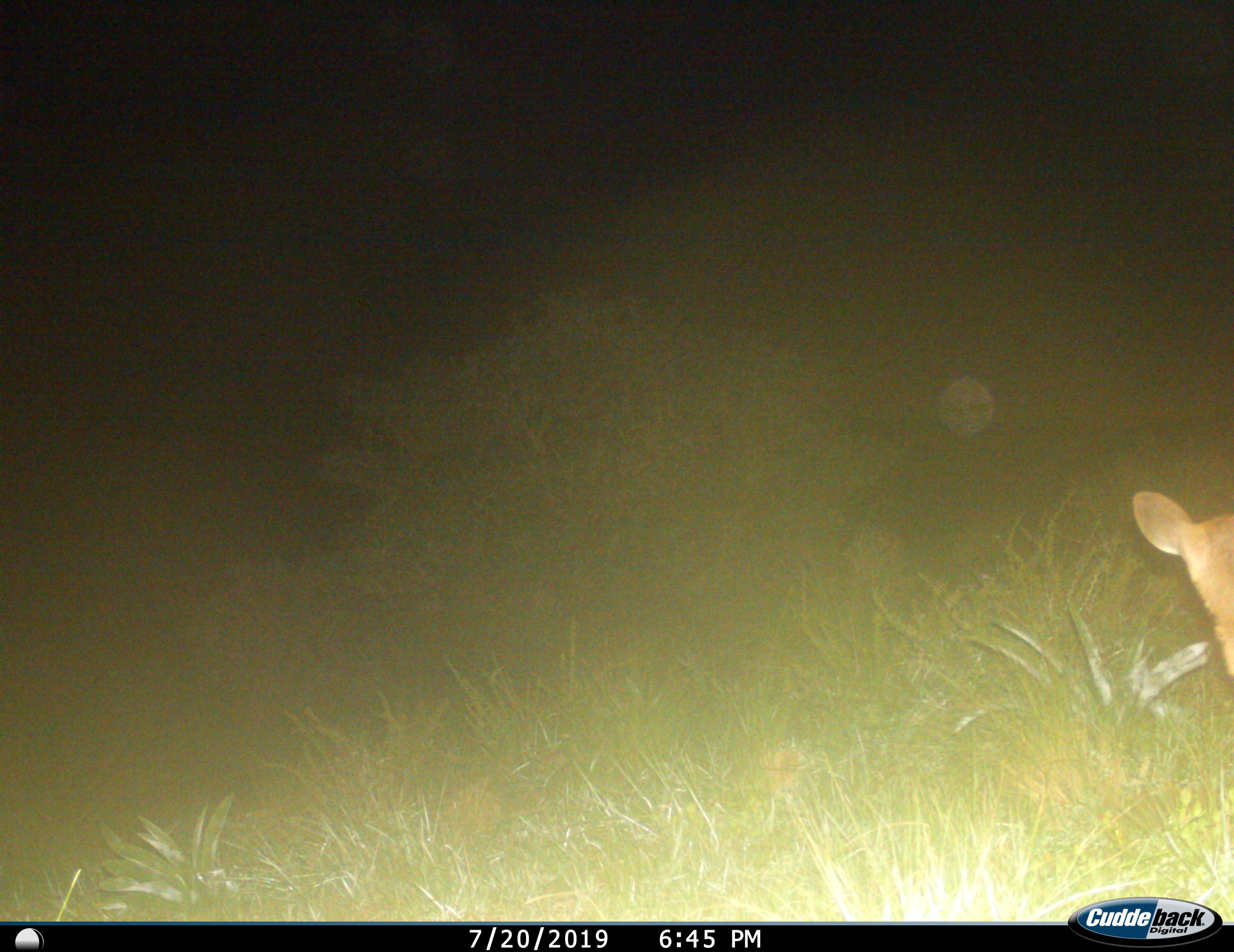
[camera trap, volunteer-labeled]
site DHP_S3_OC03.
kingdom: Animalia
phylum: Chordata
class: Mammalia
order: Artiodactyla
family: Bovidae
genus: Raphicerus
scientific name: Raphicerus campestris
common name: steenbok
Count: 1.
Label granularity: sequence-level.